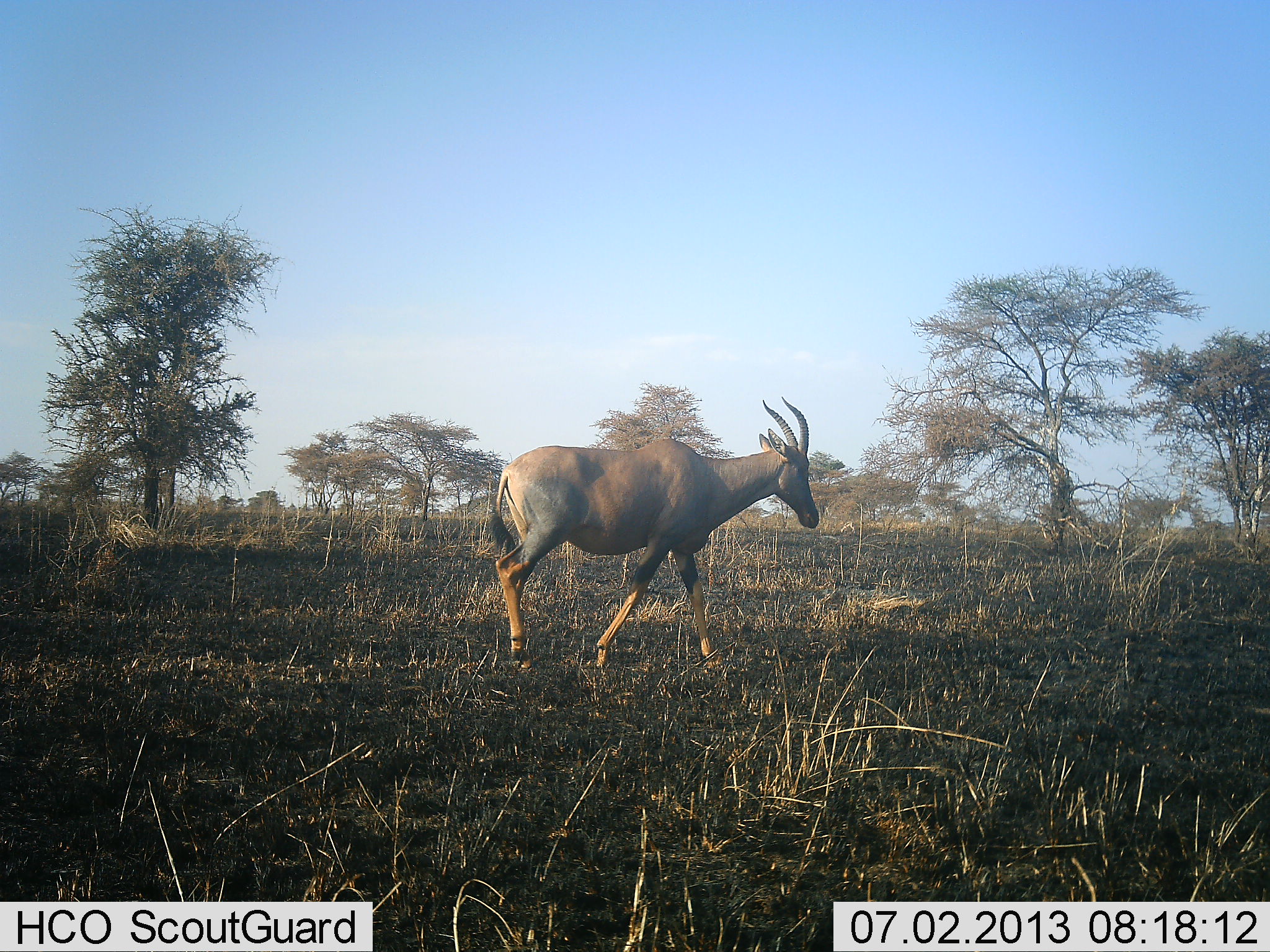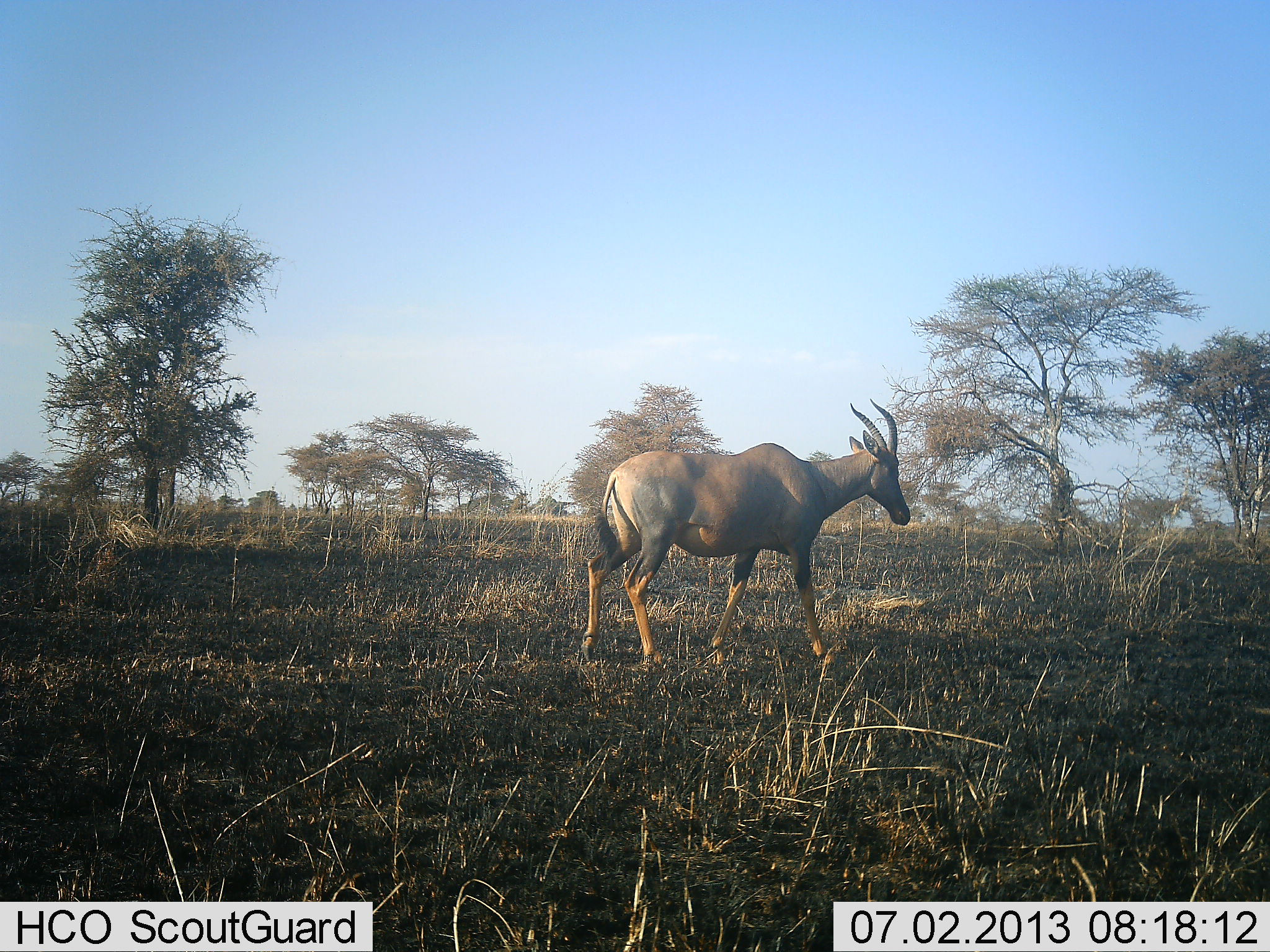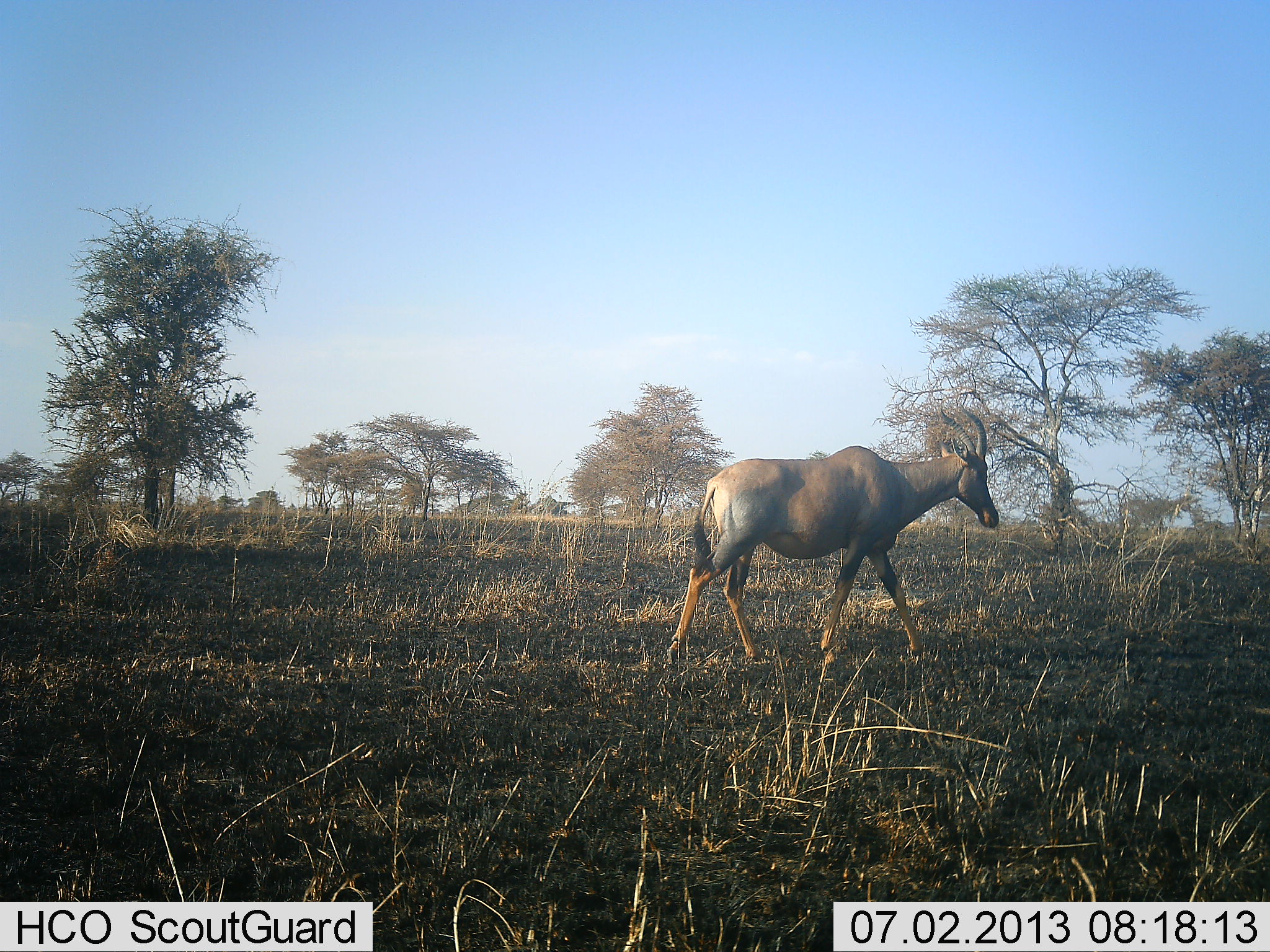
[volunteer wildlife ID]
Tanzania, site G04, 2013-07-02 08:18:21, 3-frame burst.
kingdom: Animalia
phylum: Chordata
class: Mammalia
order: Artiodactyla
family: Bovidae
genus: Damaliscus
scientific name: Damaliscus lunatus jimela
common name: topi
Topi (Damaliscus lunatus jimela), count 1. Behavior (volunteer vote fractions): standing 0%, resting 0%, moving 100%, interacting 0%. Young present (vote fraction): 0%. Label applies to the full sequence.